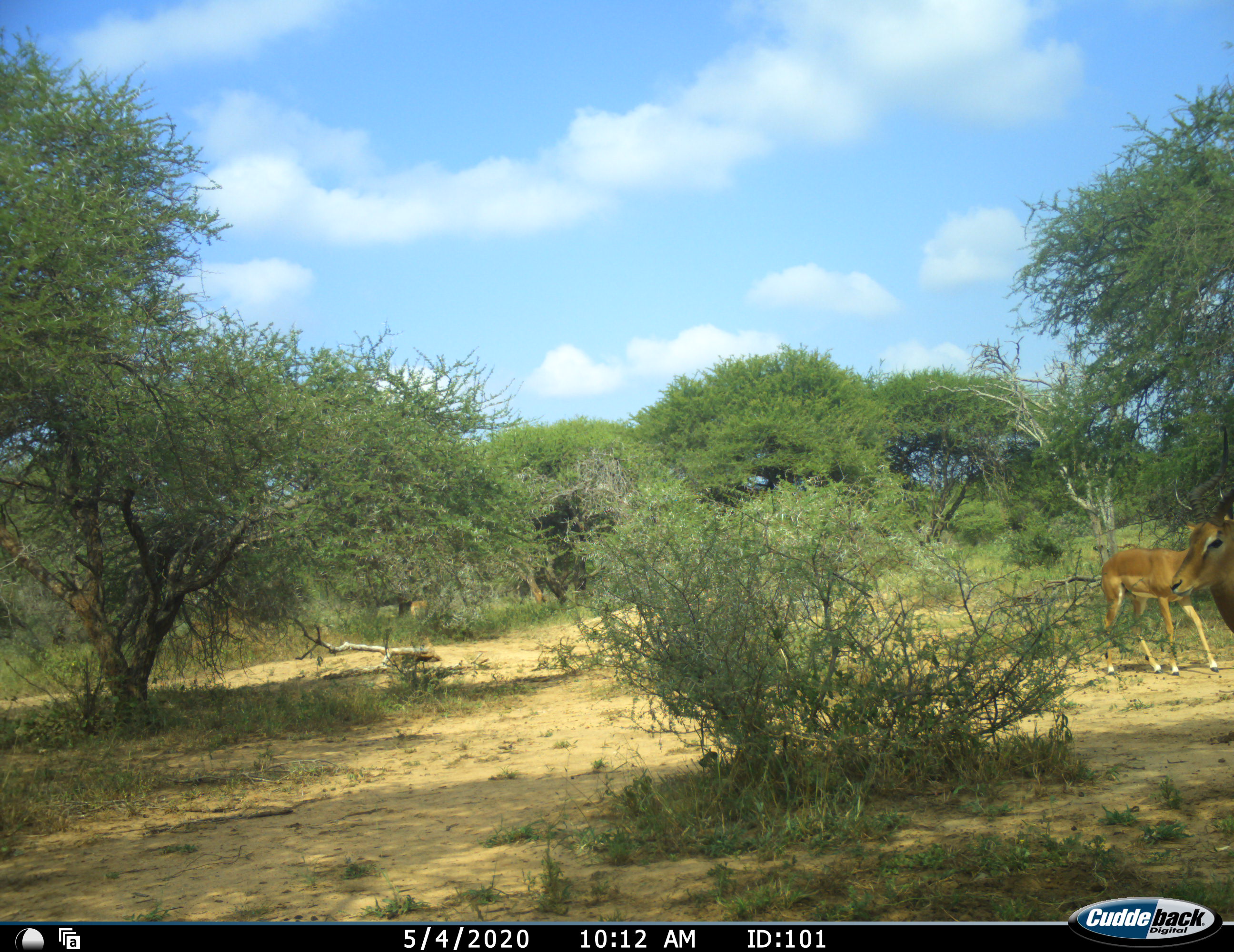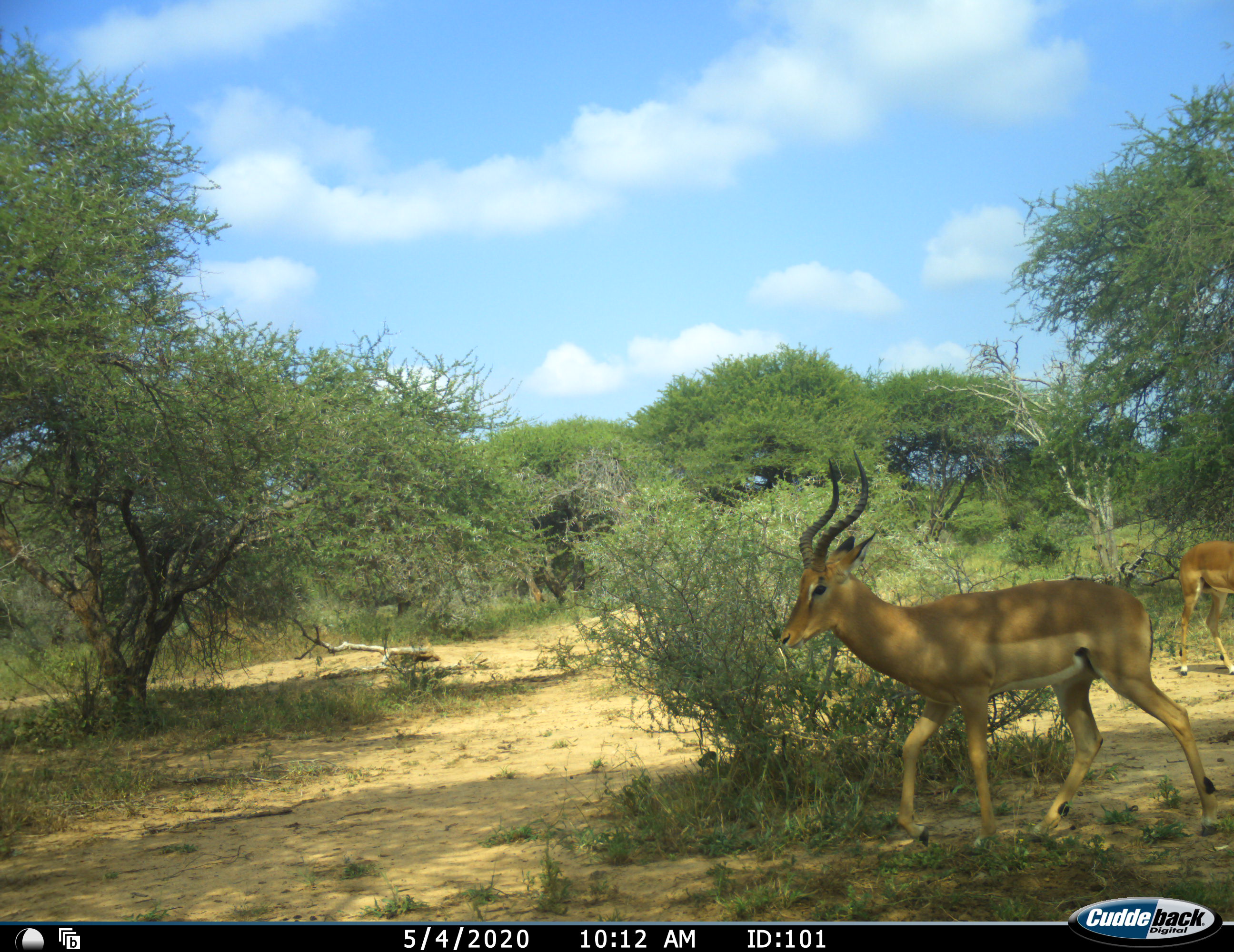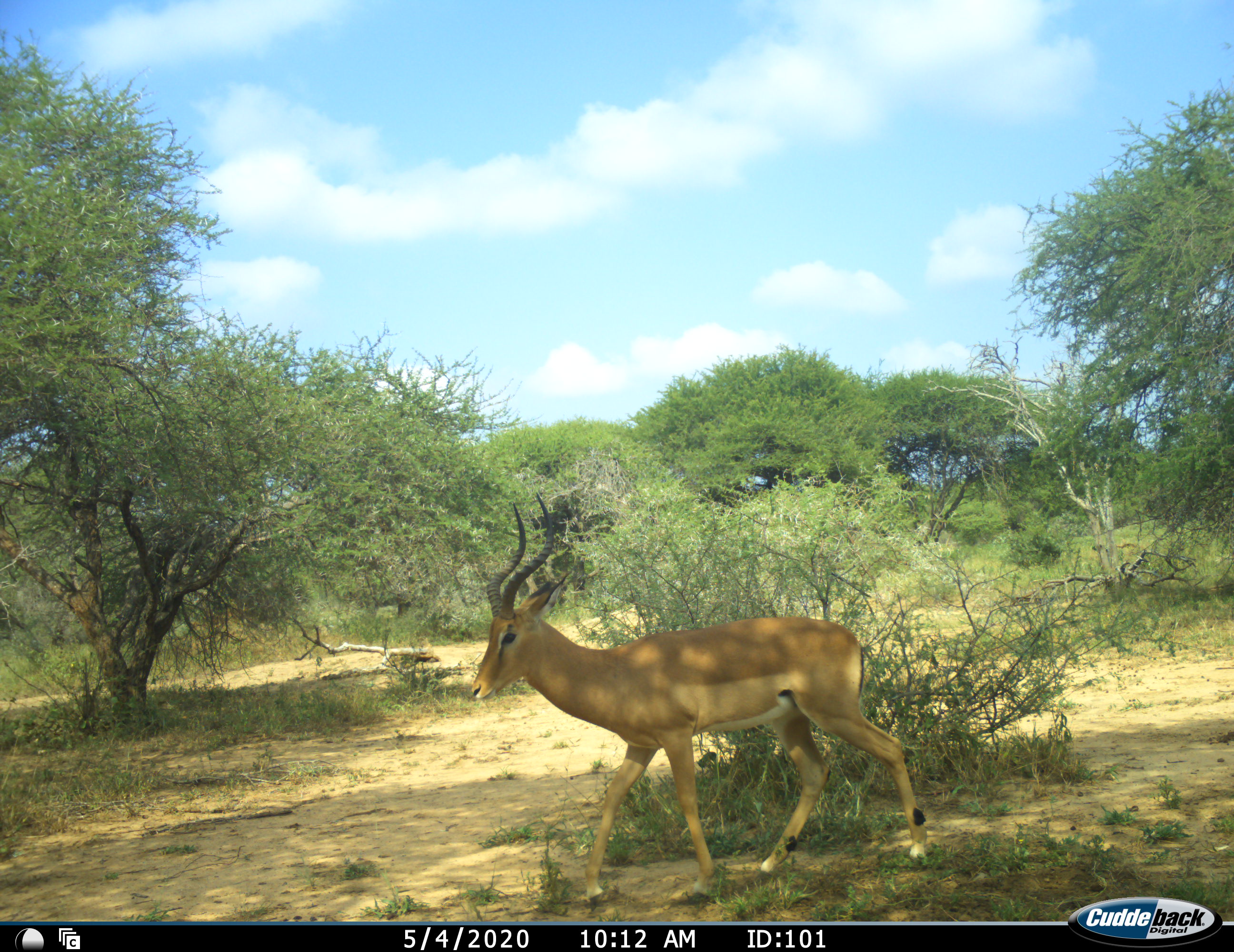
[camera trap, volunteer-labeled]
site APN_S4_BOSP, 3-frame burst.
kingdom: Animalia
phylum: Chordata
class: Mammalia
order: Artiodactyla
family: Bovidae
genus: Aepyceros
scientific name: Aepyceros melampus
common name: impala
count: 3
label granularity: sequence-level